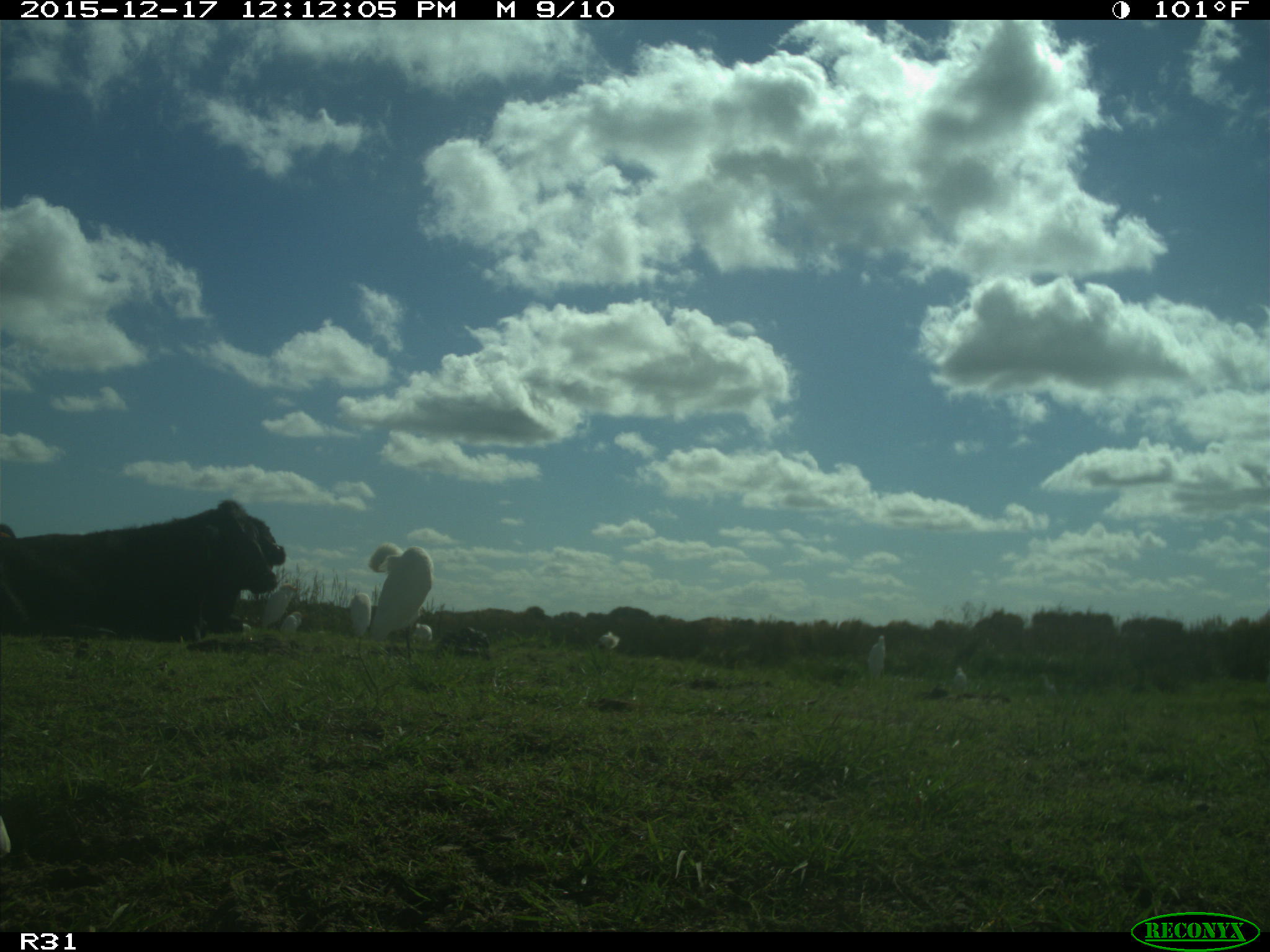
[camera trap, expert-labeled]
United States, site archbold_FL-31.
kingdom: Animalia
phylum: Chordata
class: Mammalia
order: Artiodactyla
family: Bovidae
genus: Bos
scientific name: Bos taurus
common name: domestic cow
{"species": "Bos taurus (domestic cow)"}